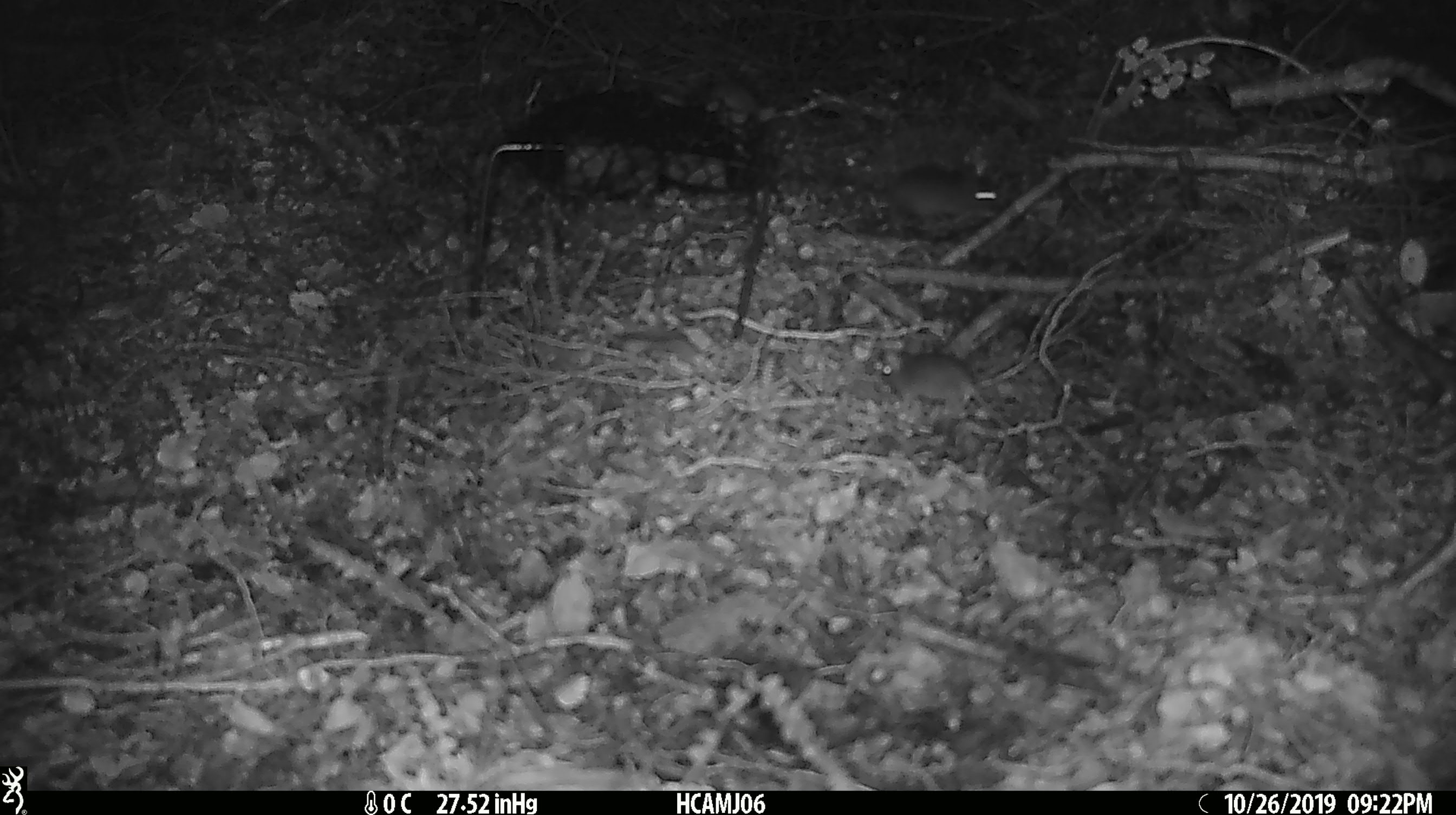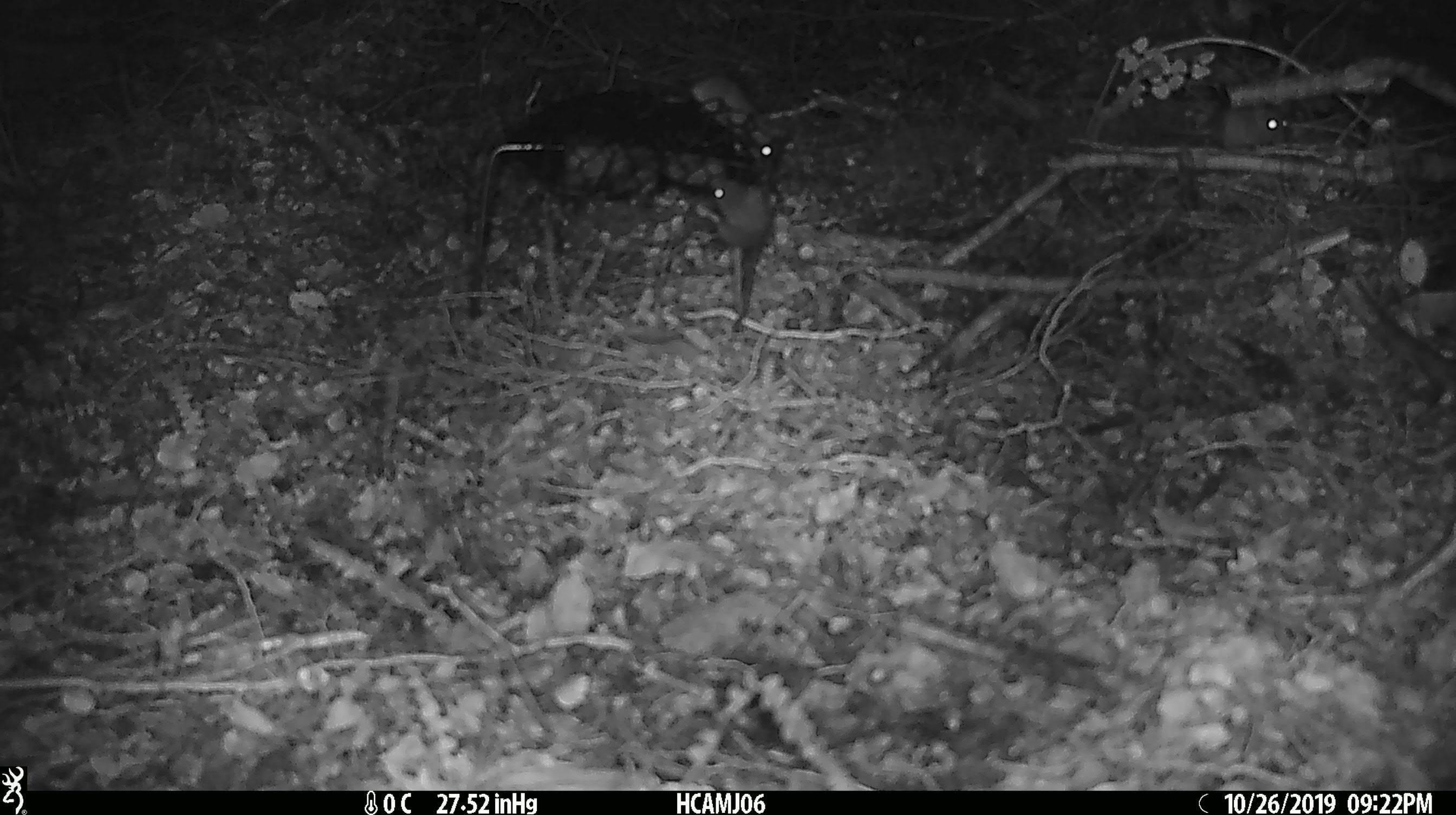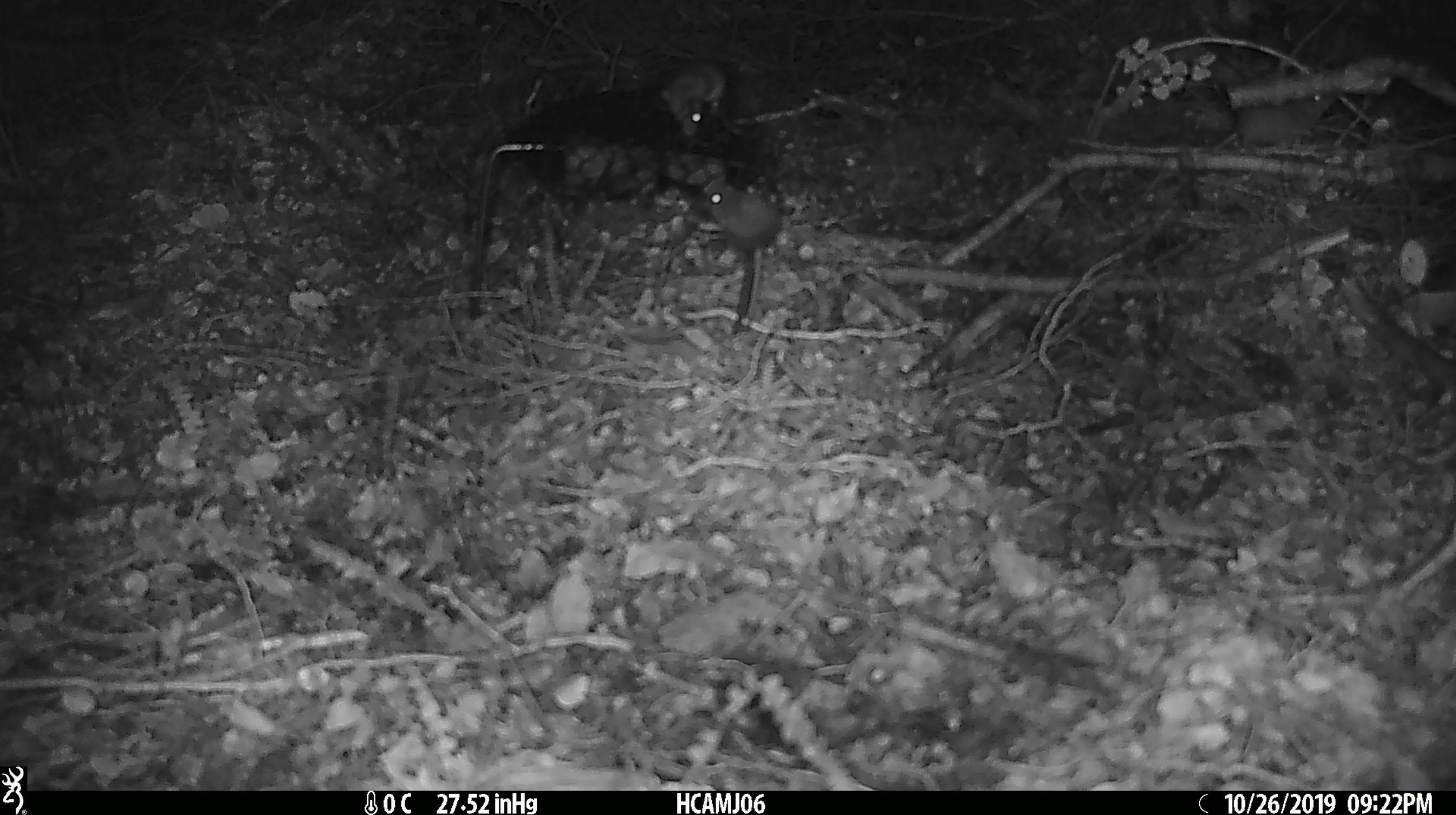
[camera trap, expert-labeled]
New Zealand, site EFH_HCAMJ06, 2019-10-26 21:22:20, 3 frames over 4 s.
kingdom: Animalia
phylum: Chordata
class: Mammalia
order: Rodentia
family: Muridae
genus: Mus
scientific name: Mus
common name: mouse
Mouse (Mus).